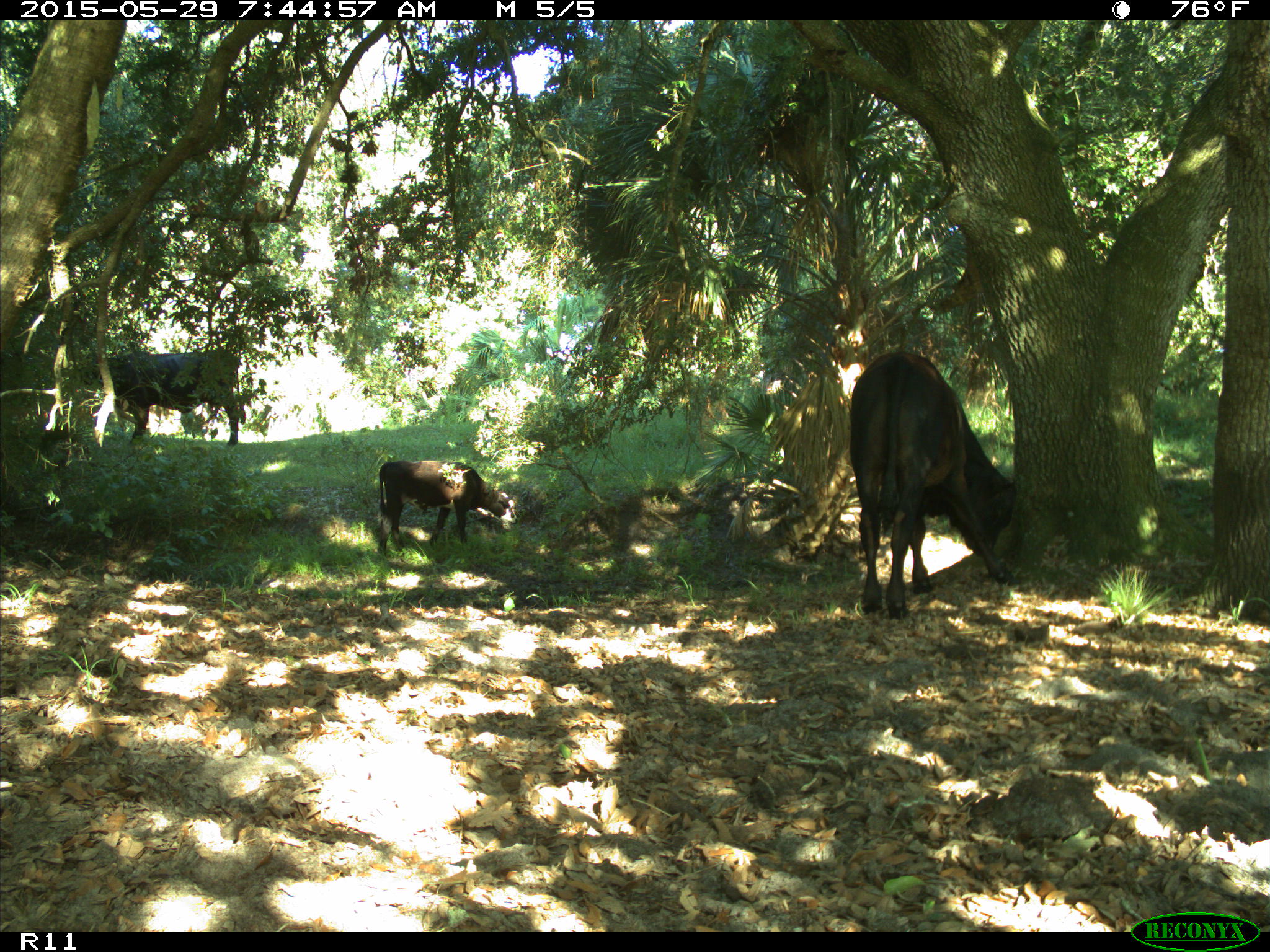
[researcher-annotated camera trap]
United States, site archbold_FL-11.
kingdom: Animalia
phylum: Chordata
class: Mammalia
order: Artiodactyla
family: Bovidae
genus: Bos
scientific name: Bos taurus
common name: domestic cow